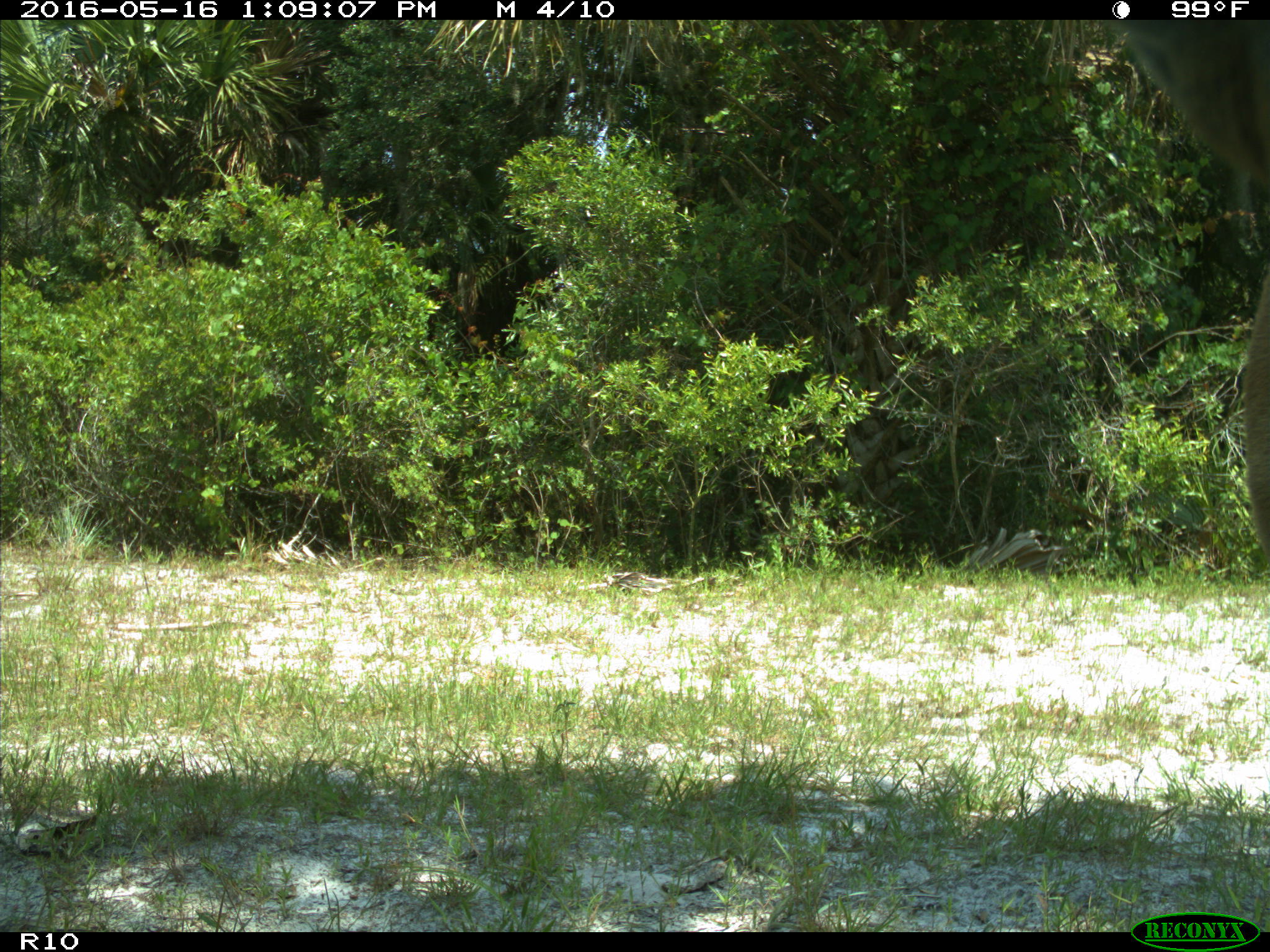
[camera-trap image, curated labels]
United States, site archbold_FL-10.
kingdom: Animalia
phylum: Chordata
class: Mammalia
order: Artiodactyla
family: Cervidae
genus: Odocoileus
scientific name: Odocoileus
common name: deer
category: unidentified deer